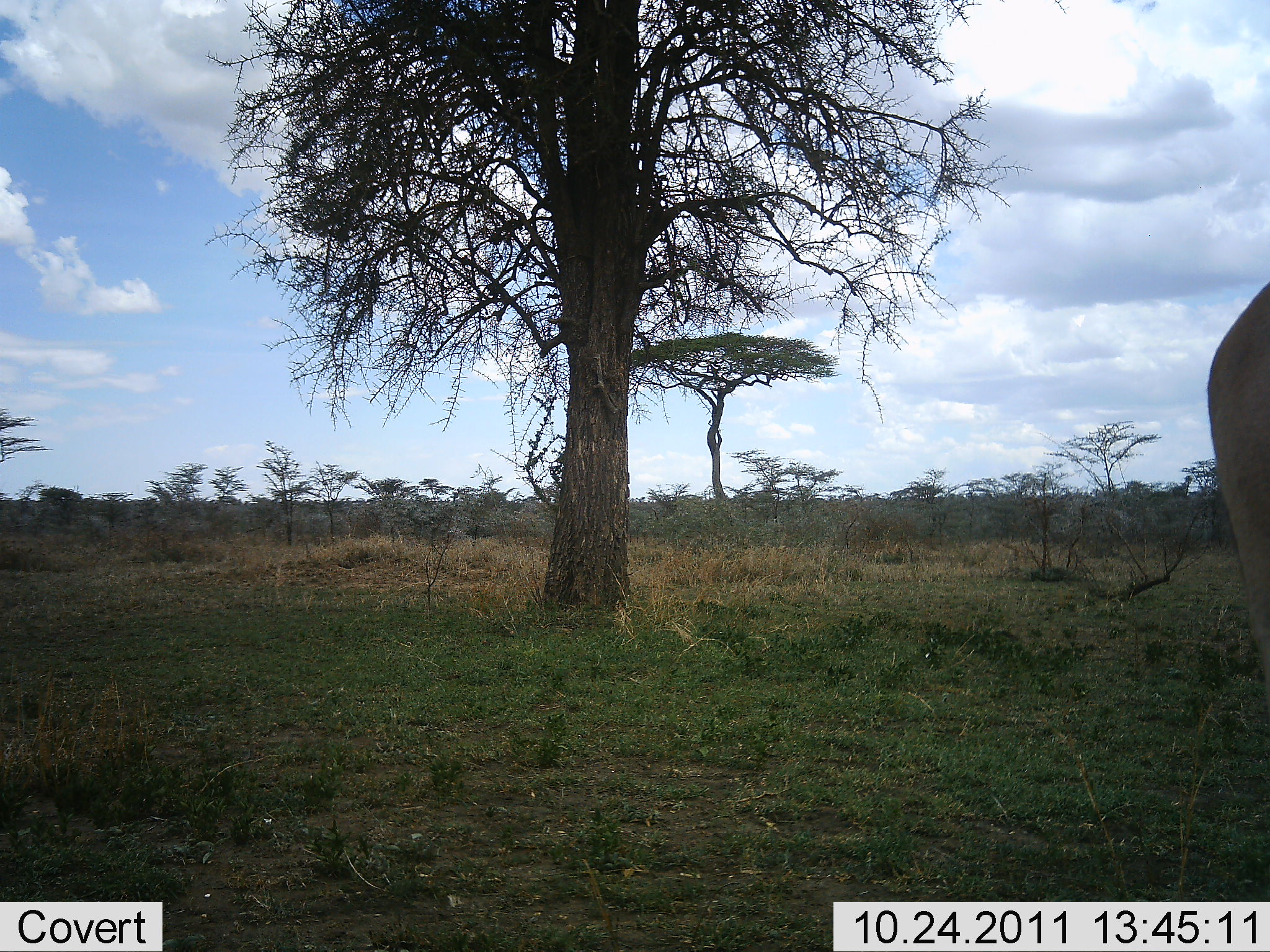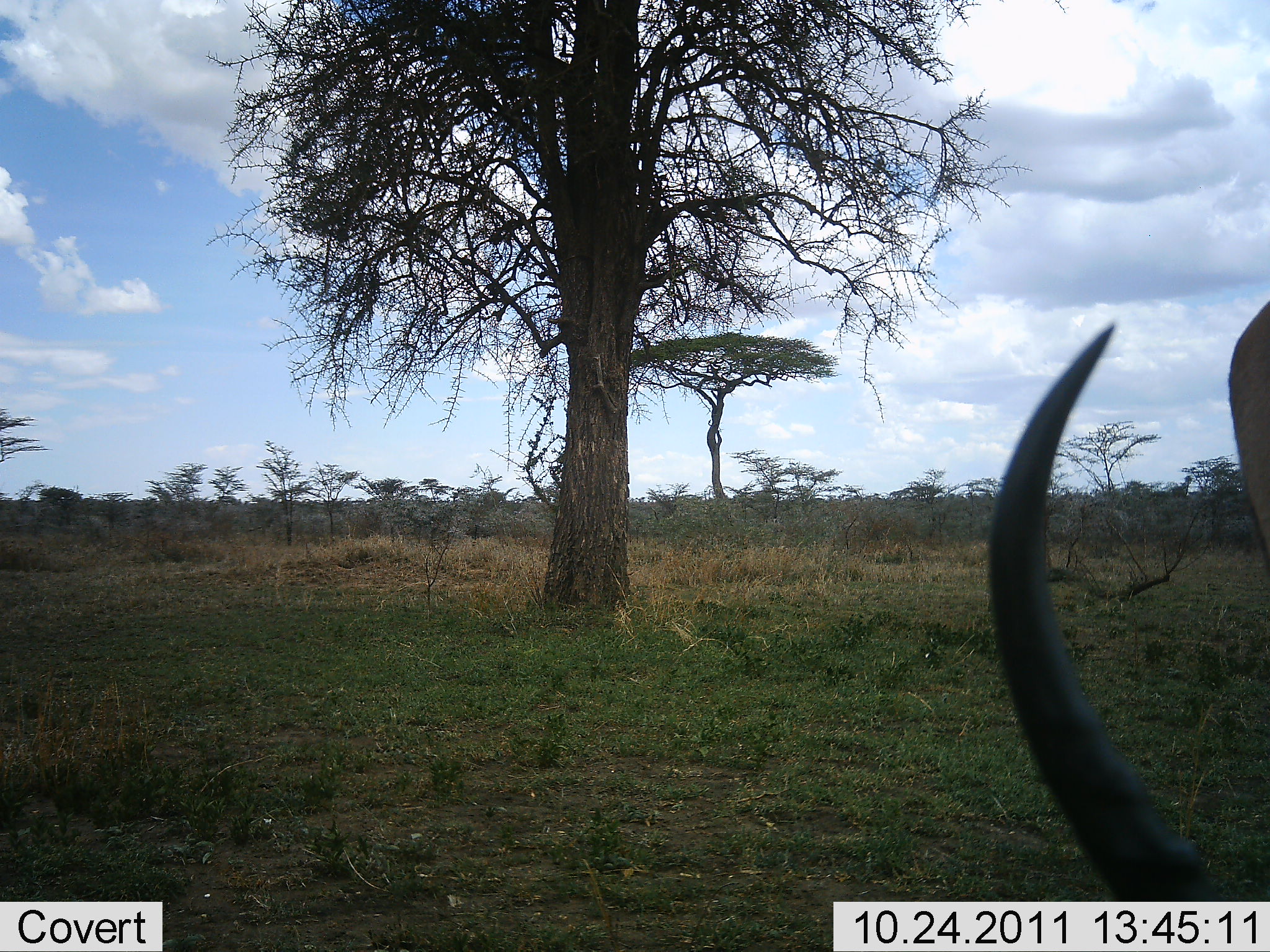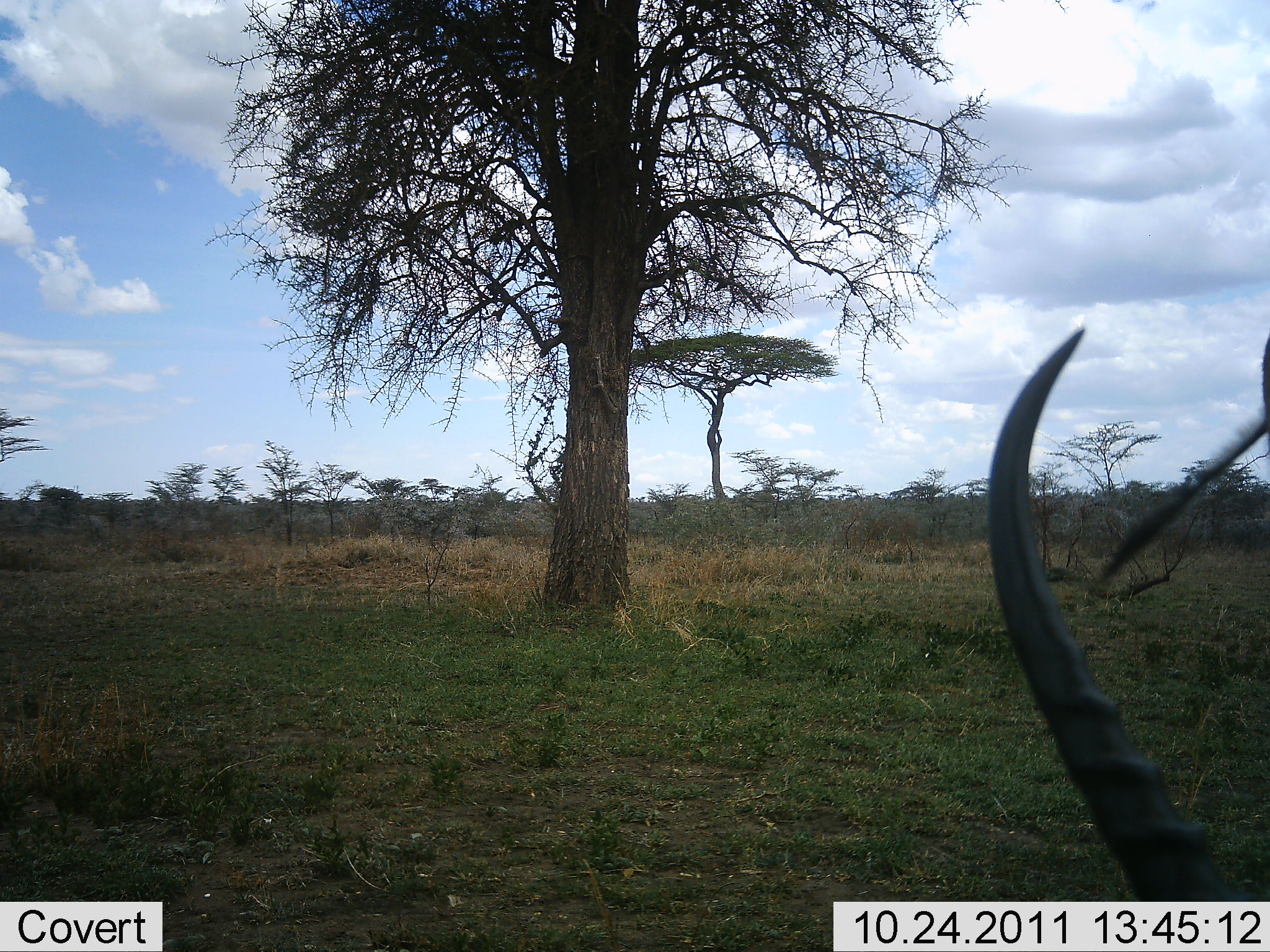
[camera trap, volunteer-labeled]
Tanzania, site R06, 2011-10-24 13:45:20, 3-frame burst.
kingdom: Animalia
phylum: Chordata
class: Mammalia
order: Artiodactyla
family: Bovidae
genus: Aepyceros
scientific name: Aepyceros melampus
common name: impala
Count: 1.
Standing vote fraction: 33%.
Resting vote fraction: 0%.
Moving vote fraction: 0%.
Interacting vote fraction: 0%.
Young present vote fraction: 0%.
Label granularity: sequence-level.